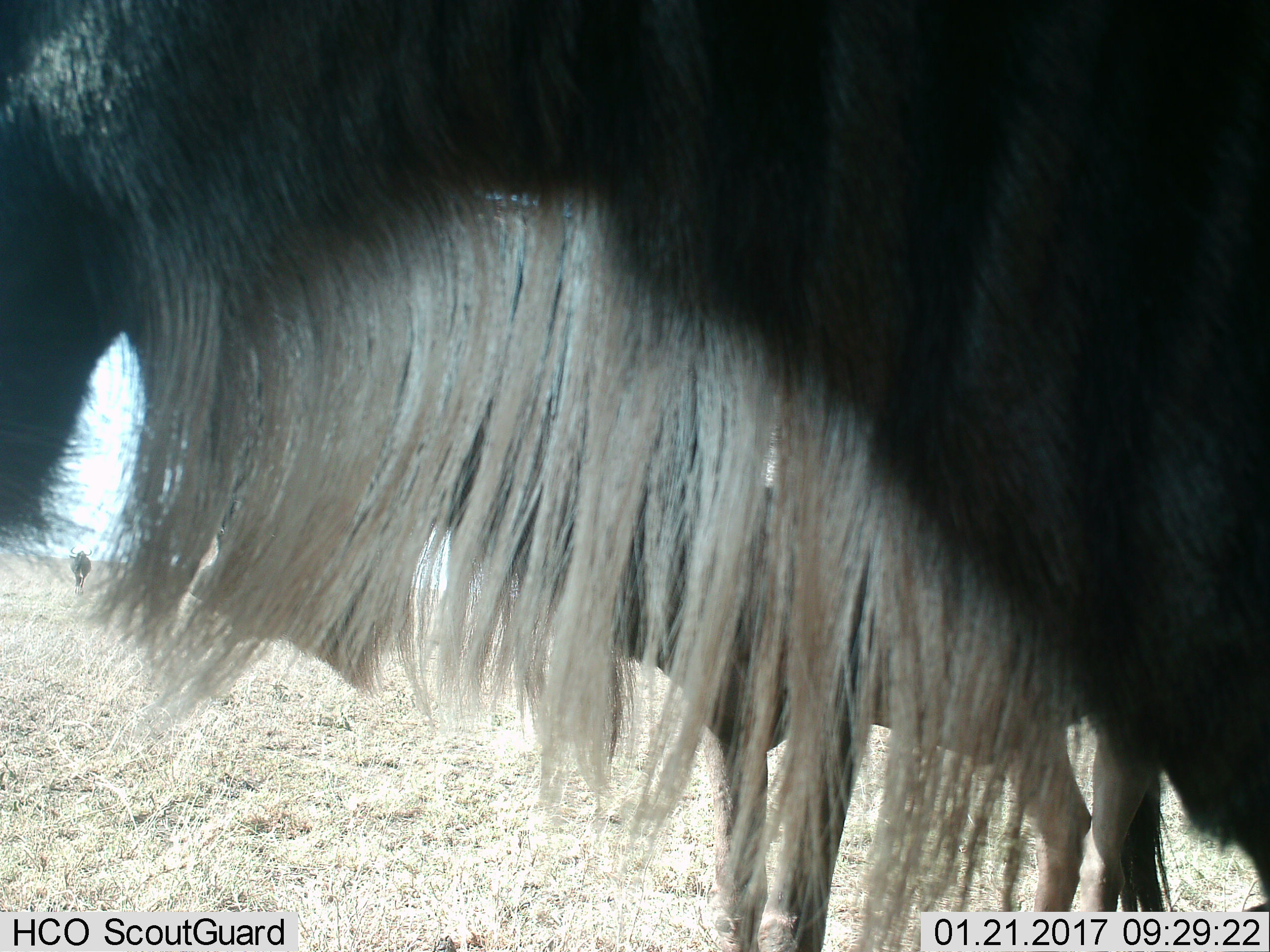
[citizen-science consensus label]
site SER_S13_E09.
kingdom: Animalia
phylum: Chordata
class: Mammalia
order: Artiodactyla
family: Bovidae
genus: Connochaetes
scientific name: Connochaetes taurinus taurinus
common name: blue wildebeest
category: wildebeestblue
Wildebeestblue (blue wildebeest) (Connochaetes taurinus taurinus), count 3. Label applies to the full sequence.